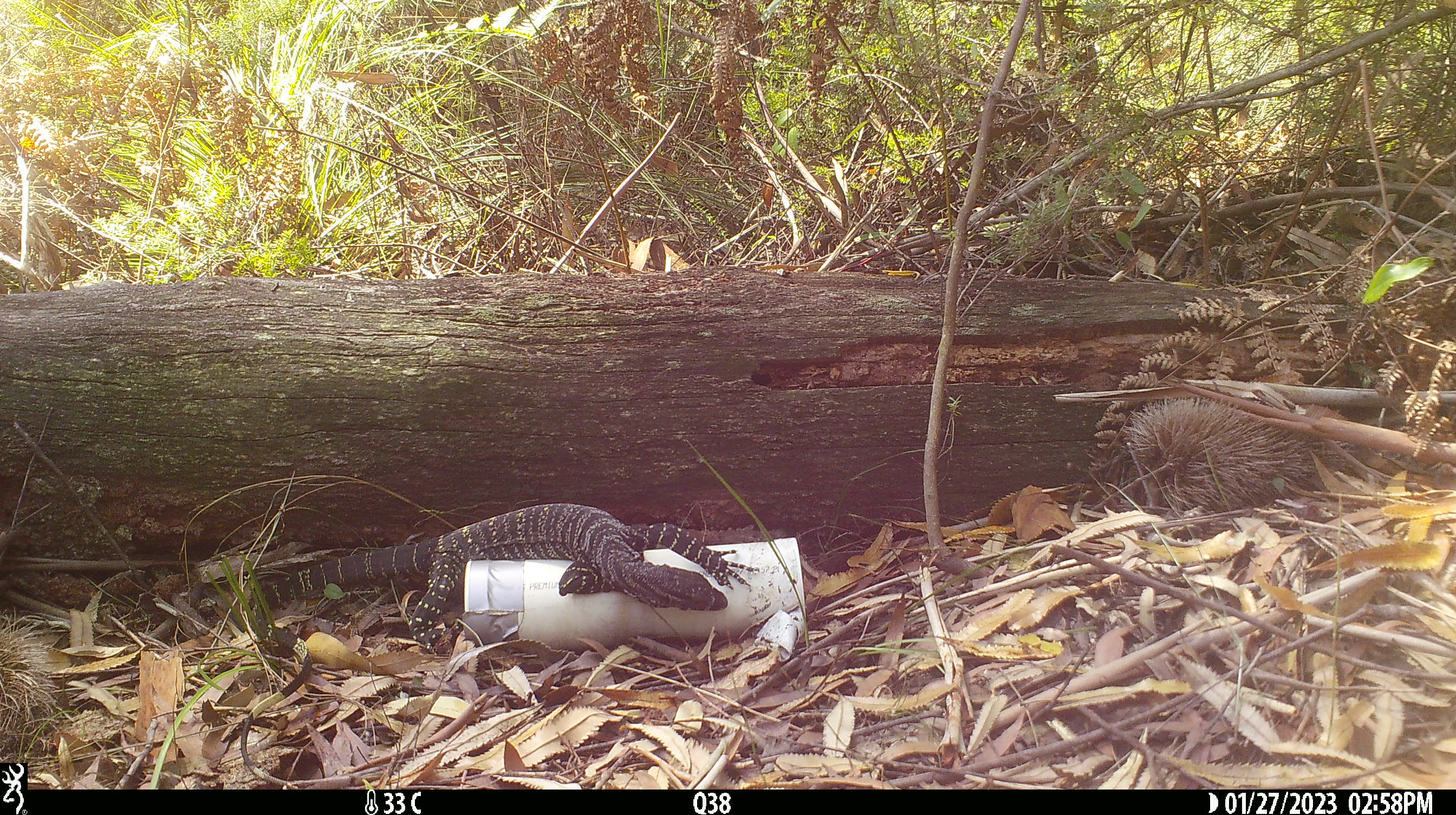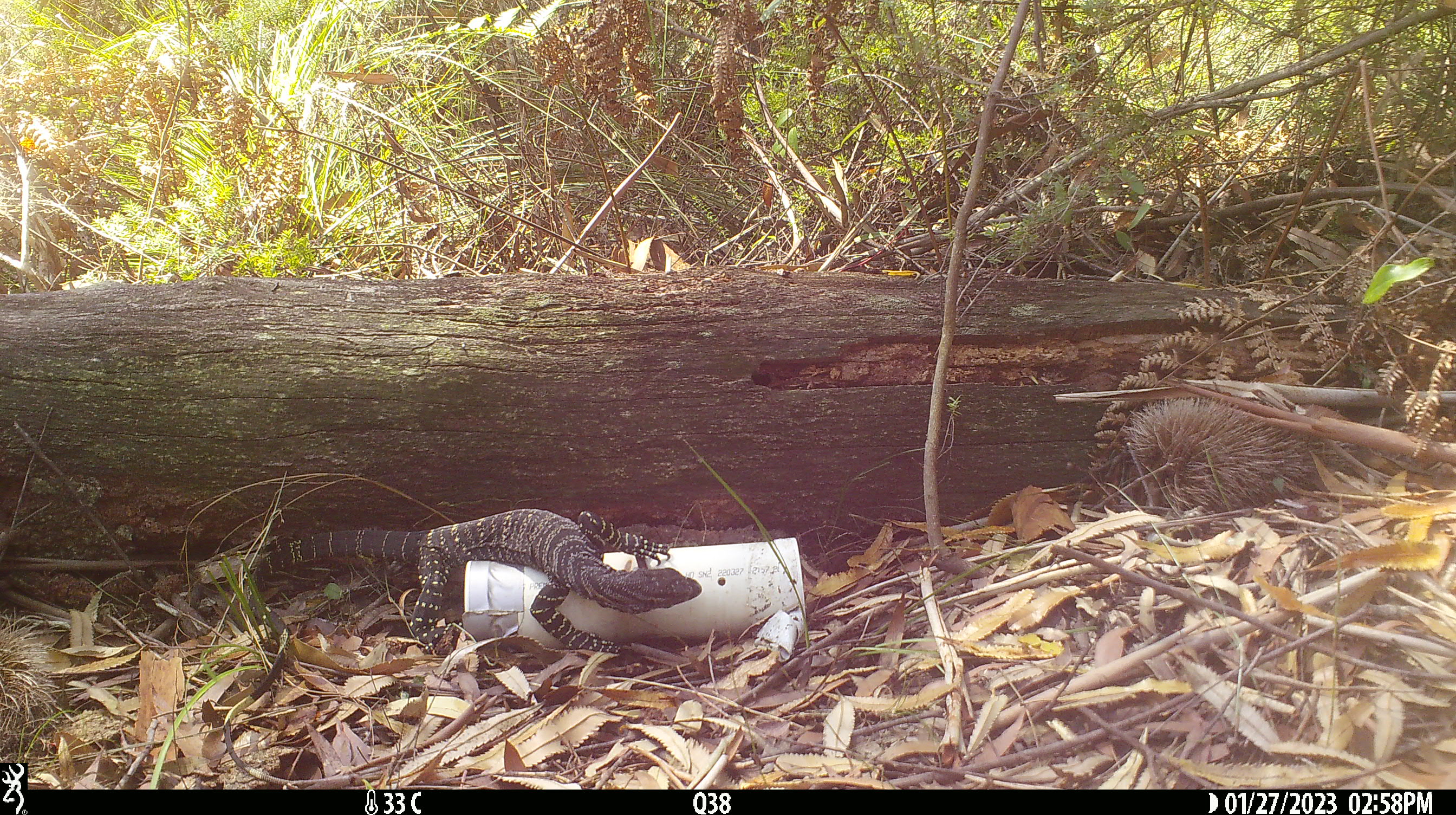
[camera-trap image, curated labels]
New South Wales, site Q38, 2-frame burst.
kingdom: Animalia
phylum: Chordata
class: Reptilia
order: Squamata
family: Varanidae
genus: Varanus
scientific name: Varanus varius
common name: lace monitor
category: goanna